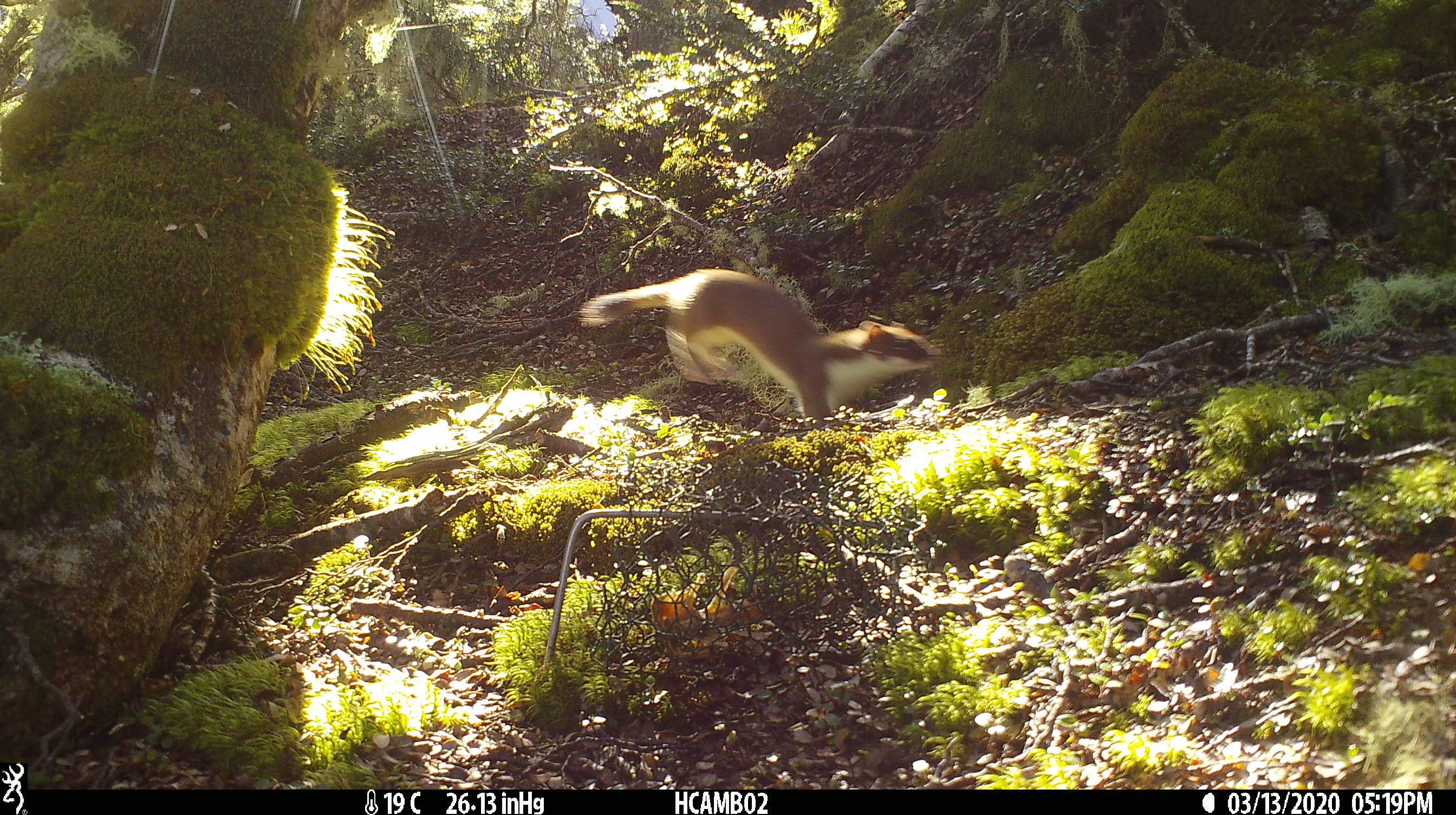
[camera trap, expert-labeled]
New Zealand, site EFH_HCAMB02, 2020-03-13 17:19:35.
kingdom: Animalia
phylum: Chordata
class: Mammalia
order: Carnivora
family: Mustelidae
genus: Mustela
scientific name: Mustela erminea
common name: stoat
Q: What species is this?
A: Stoat (Mustela erminea).